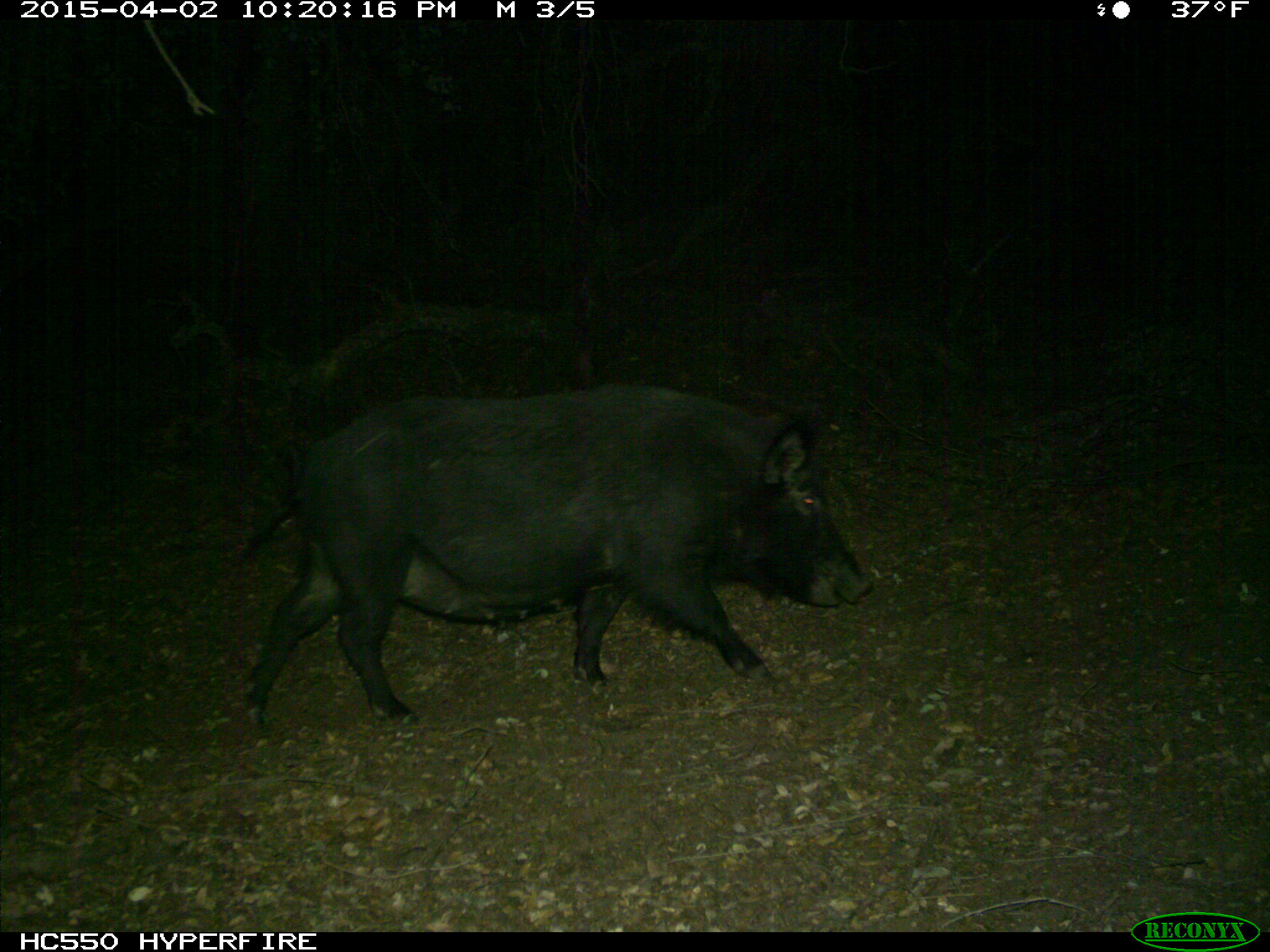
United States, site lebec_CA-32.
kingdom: Animalia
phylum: Chordata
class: Mammalia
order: Artiodactyla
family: Suidae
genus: Sus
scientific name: Sus scrofa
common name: wild boar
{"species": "Sus scrofa (wild boar)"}